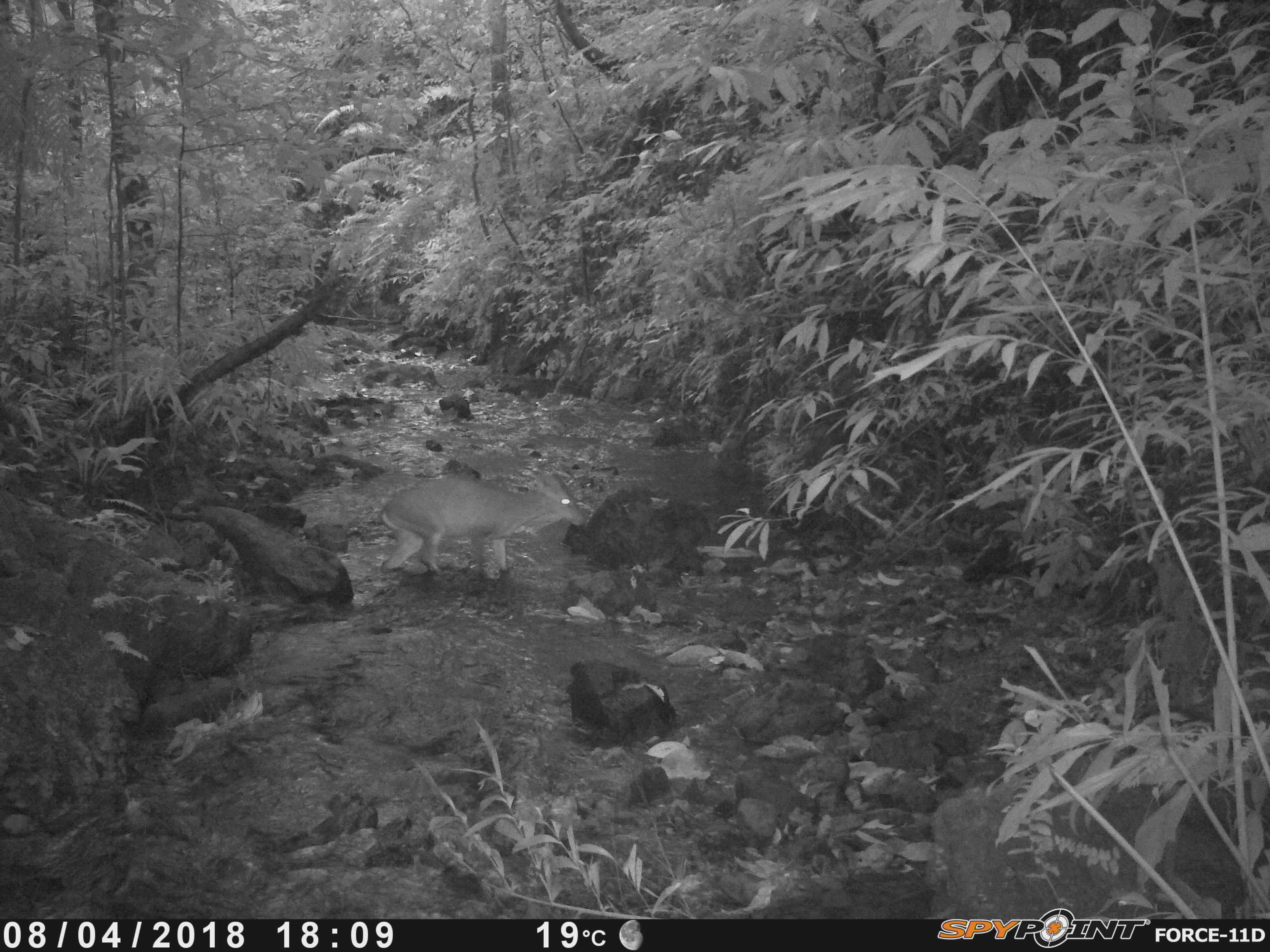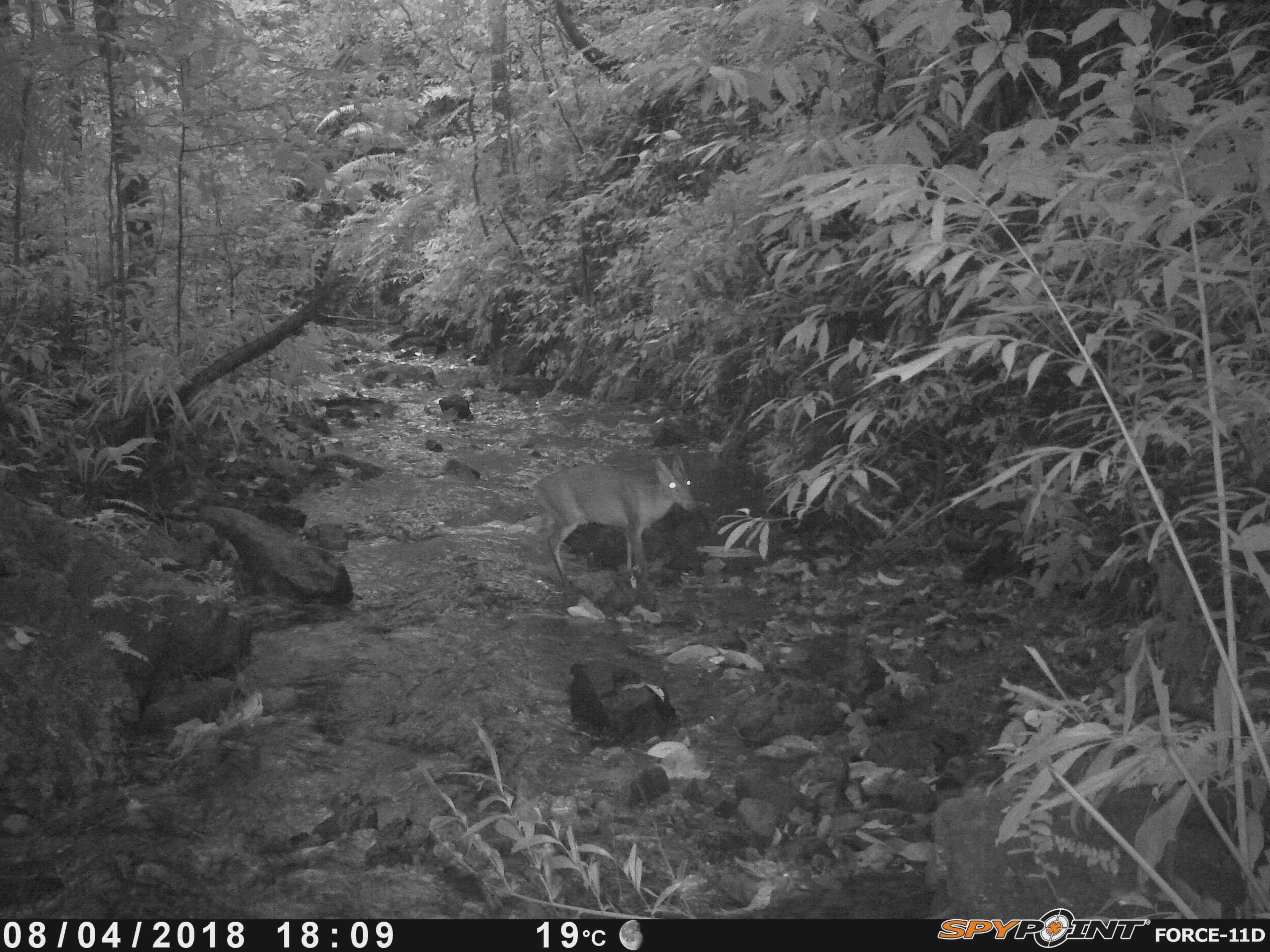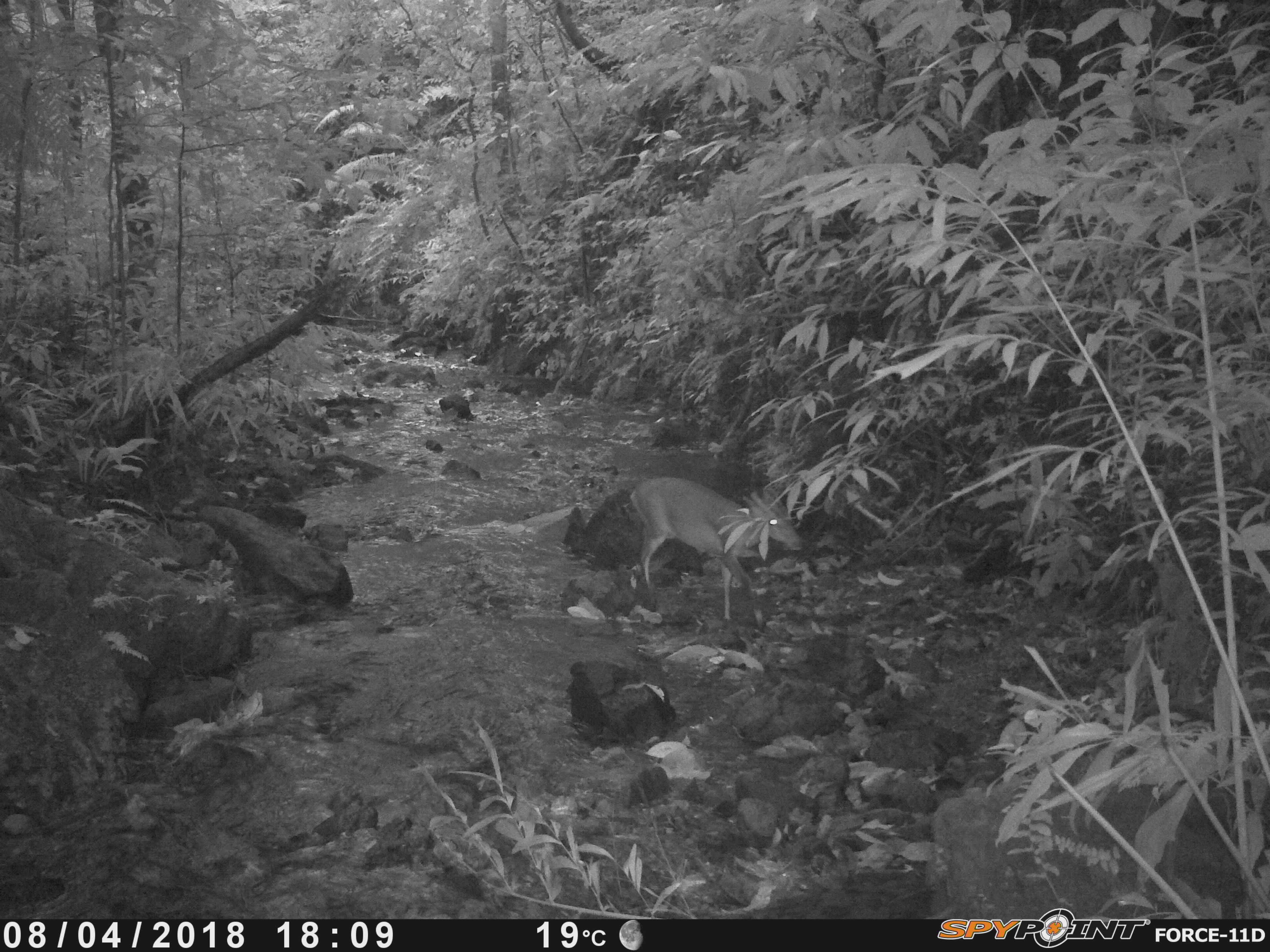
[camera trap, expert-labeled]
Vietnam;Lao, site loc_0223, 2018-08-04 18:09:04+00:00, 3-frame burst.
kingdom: Animalia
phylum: Chordata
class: Mammalia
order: Artiodactyla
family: Cervidae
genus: Muntiacus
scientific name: Muntiacus vuquangensis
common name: large-antlered muntjac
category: large antlered muntjac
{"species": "large antlered muntjac (large-antlered muntjac) (Muntiacus vuquangensis)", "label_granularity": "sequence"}